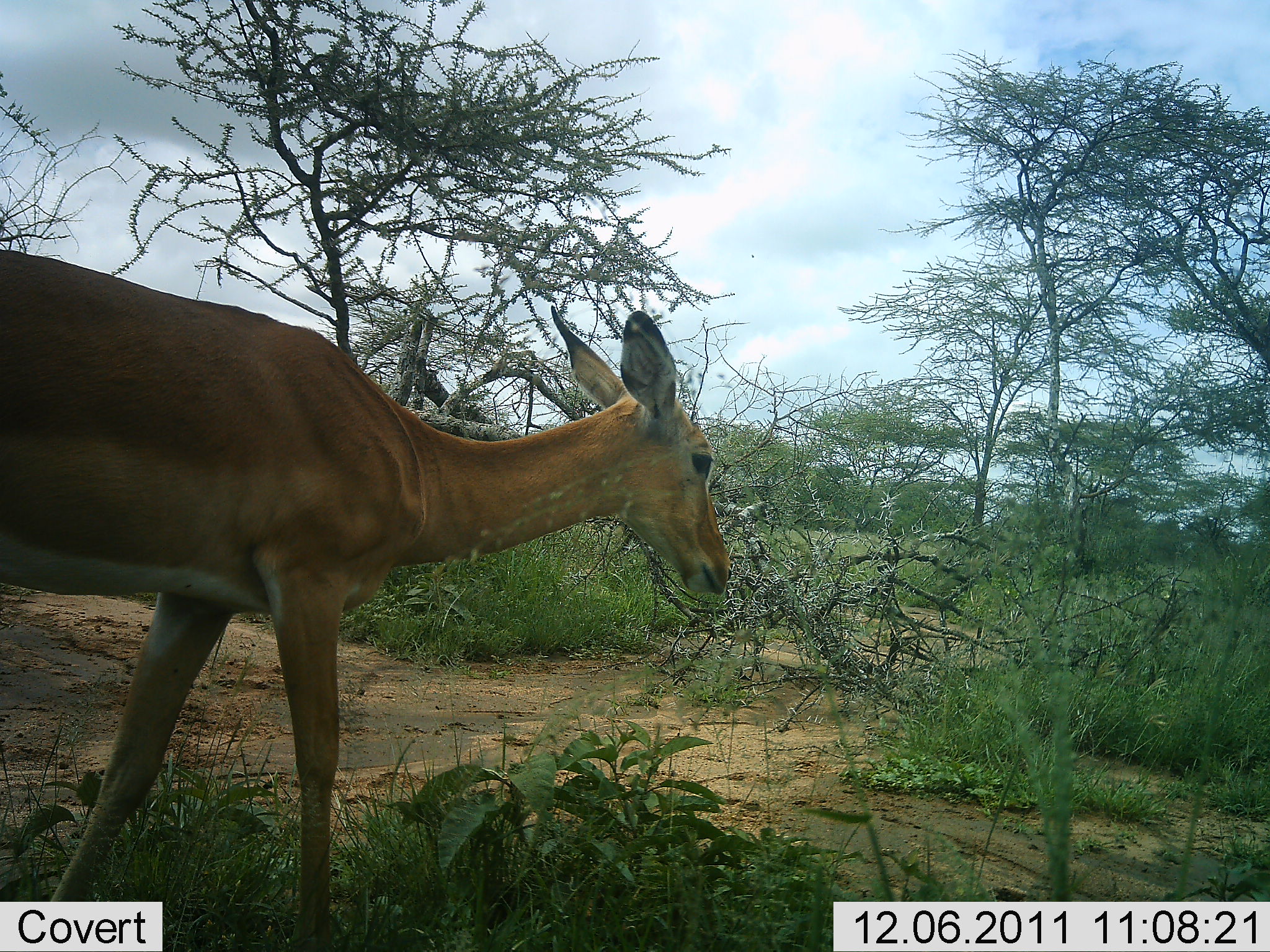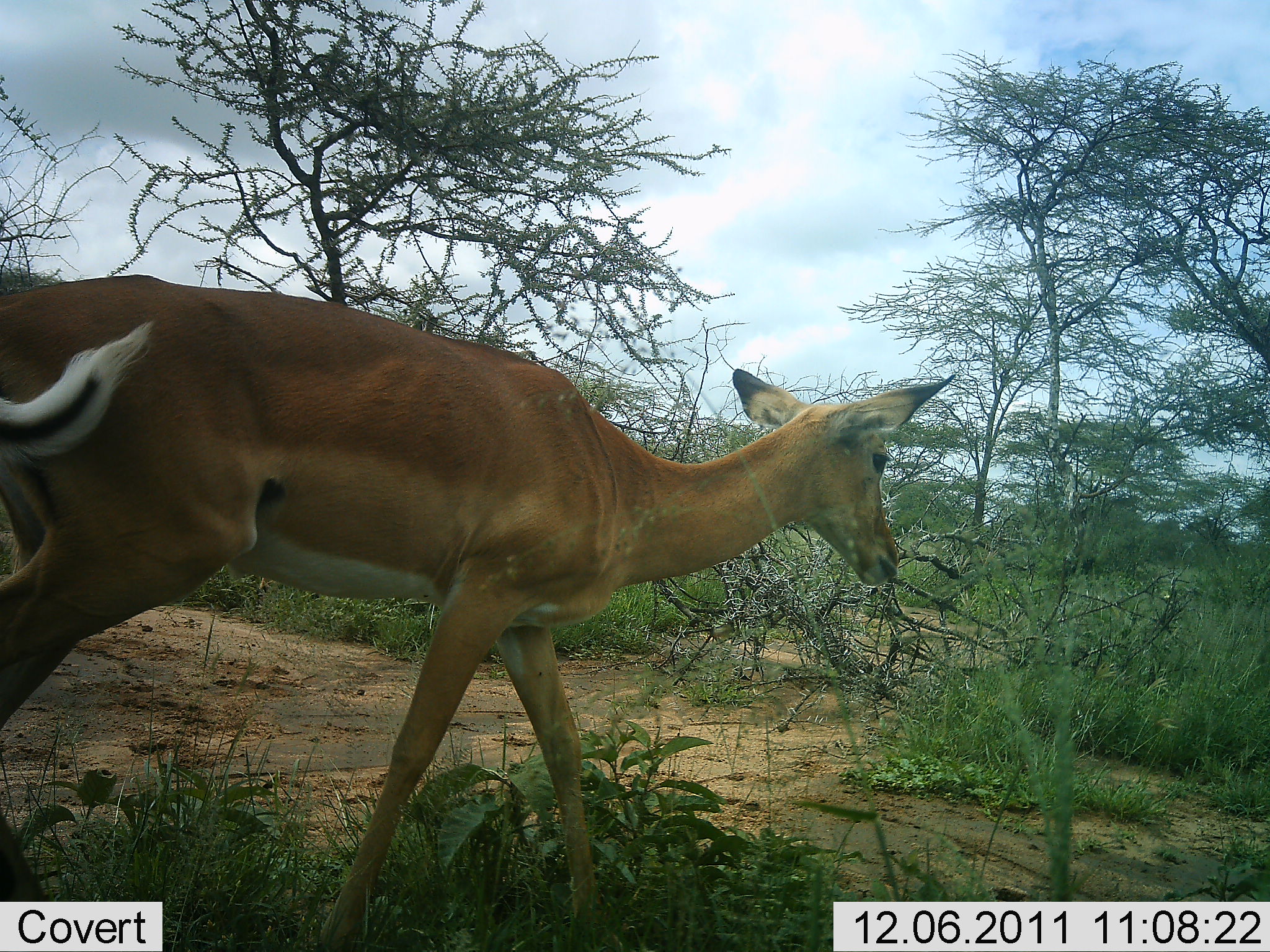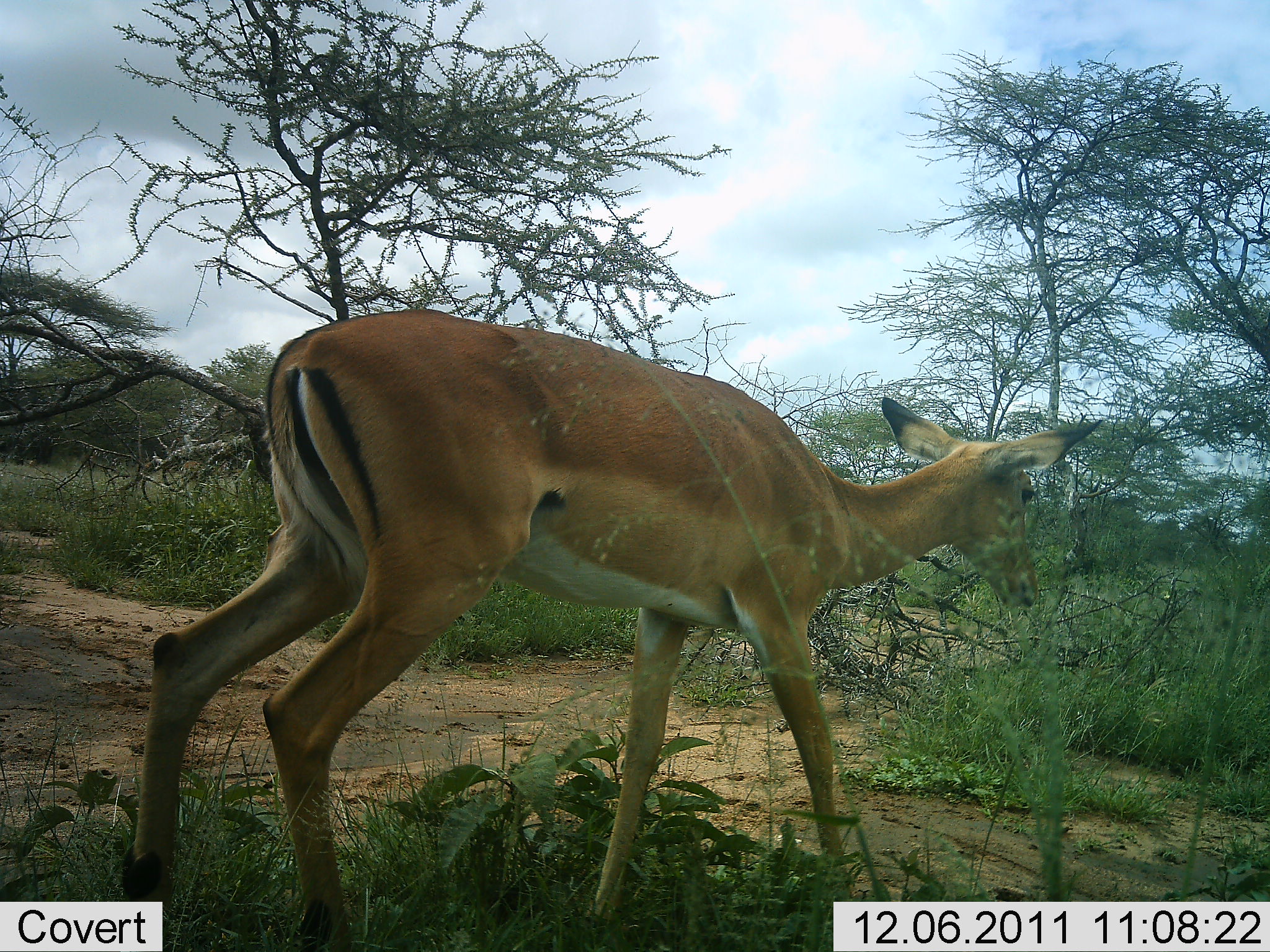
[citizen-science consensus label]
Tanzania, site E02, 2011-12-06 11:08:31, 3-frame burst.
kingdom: Animalia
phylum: Chordata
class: Mammalia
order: Artiodactyla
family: Bovidae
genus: Aepyceros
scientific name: Aepyceros melampus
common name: impala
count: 1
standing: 9%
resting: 0%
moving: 100%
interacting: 0%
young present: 0%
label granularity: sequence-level